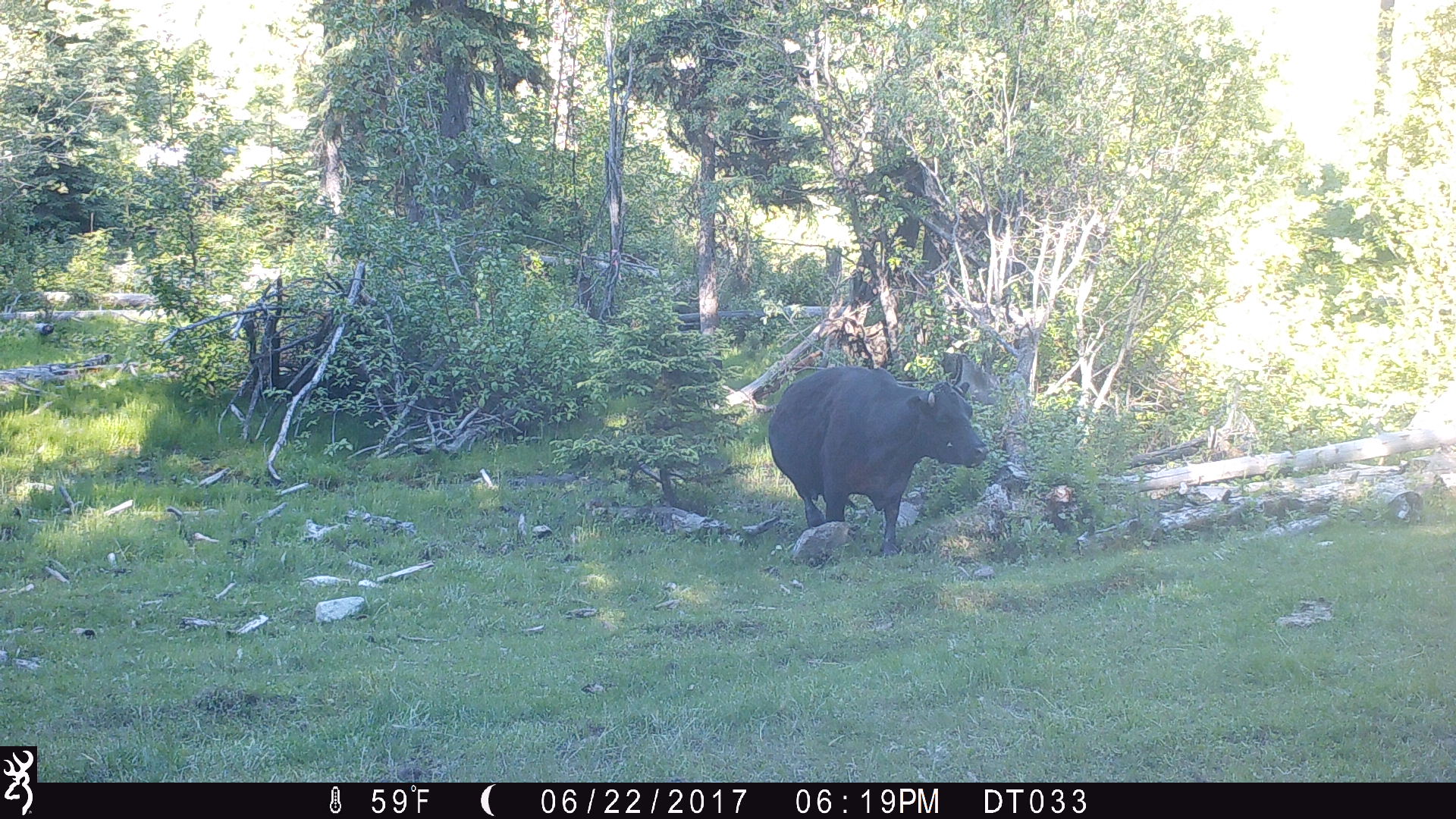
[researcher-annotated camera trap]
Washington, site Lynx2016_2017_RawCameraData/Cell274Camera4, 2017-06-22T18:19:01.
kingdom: Animalia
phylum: Chordata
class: Mammalia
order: Artiodactyla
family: Bovidae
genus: Bos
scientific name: Bos taurus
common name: domestic cattle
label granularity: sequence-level